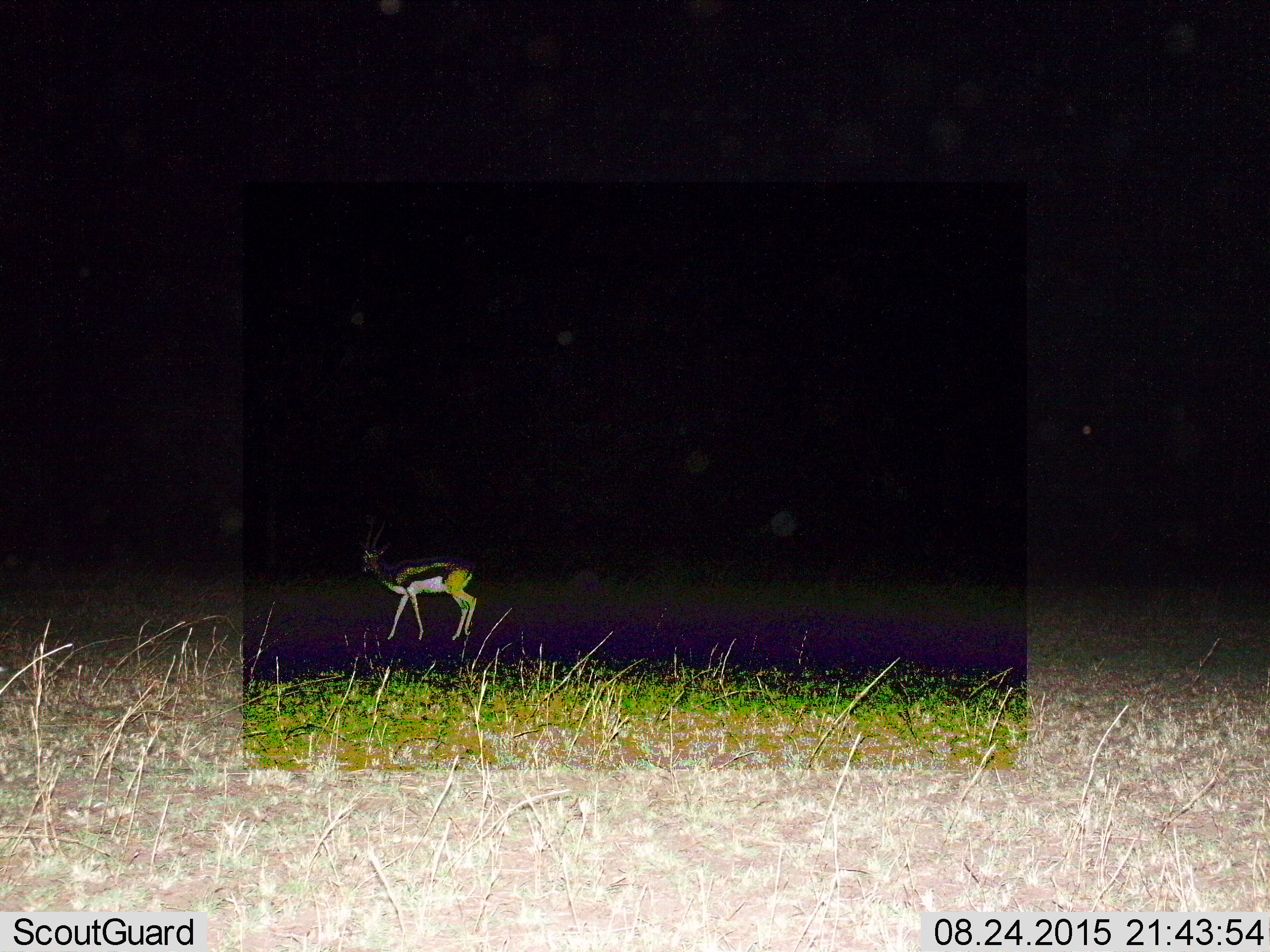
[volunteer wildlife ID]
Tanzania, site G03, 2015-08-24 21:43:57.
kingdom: Animalia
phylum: Chordata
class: Mammalia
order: Artiodactyla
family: Bovidae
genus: Eudorcas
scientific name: Eudorcas thomsonii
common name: thomson's gazelle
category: gazellethomsons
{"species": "gazellethomsons (thomson's gazelle) (Eudorcas thomsonii)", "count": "1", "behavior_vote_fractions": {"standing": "63%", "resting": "0%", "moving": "37%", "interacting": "0%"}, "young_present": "0%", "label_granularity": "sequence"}